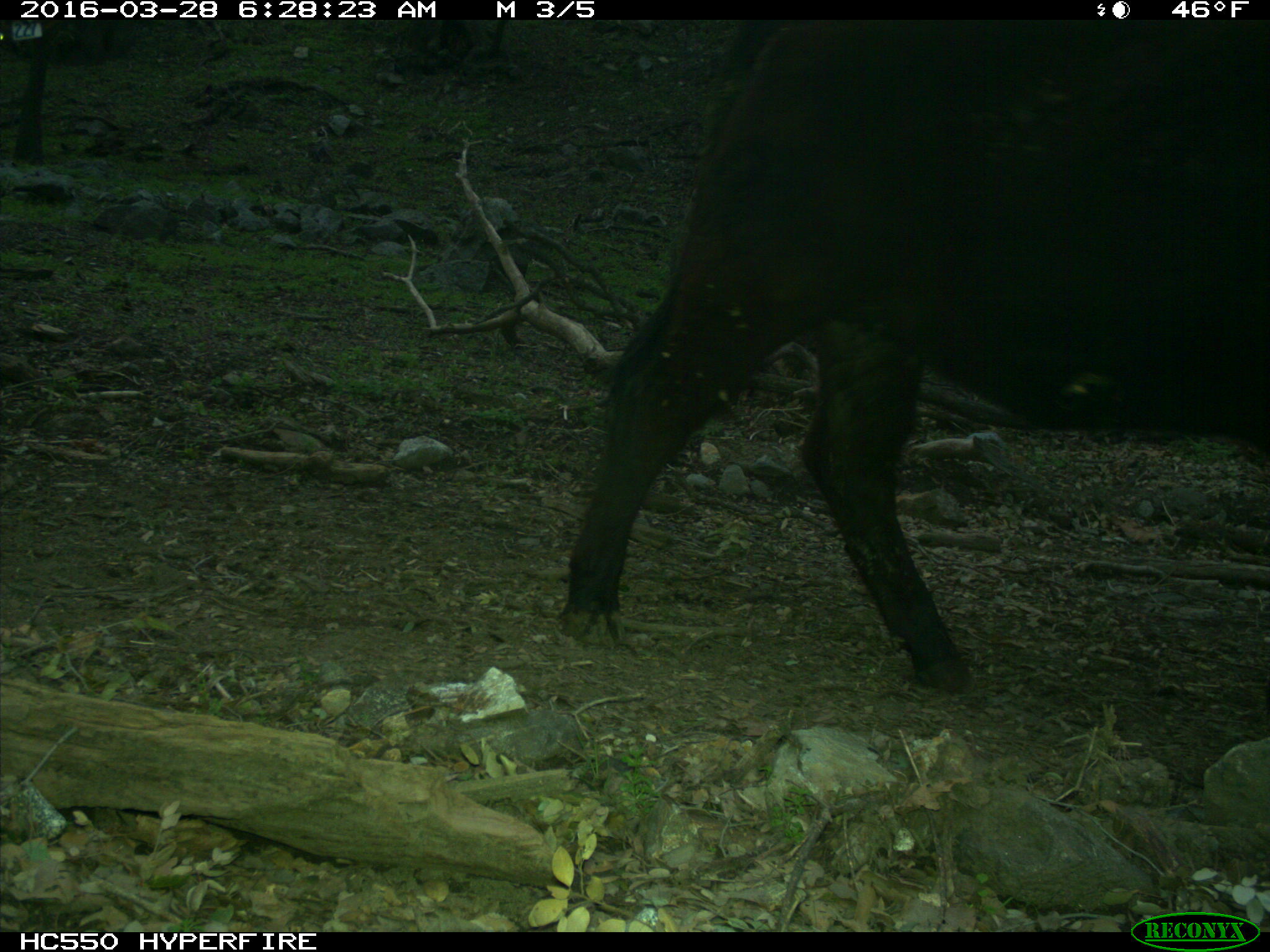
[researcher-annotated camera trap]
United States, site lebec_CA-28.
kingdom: Animalia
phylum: Chordata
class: Mammalia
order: Artiodactyla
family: Bovidae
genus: Bos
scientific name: Bos taurus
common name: domestic cow